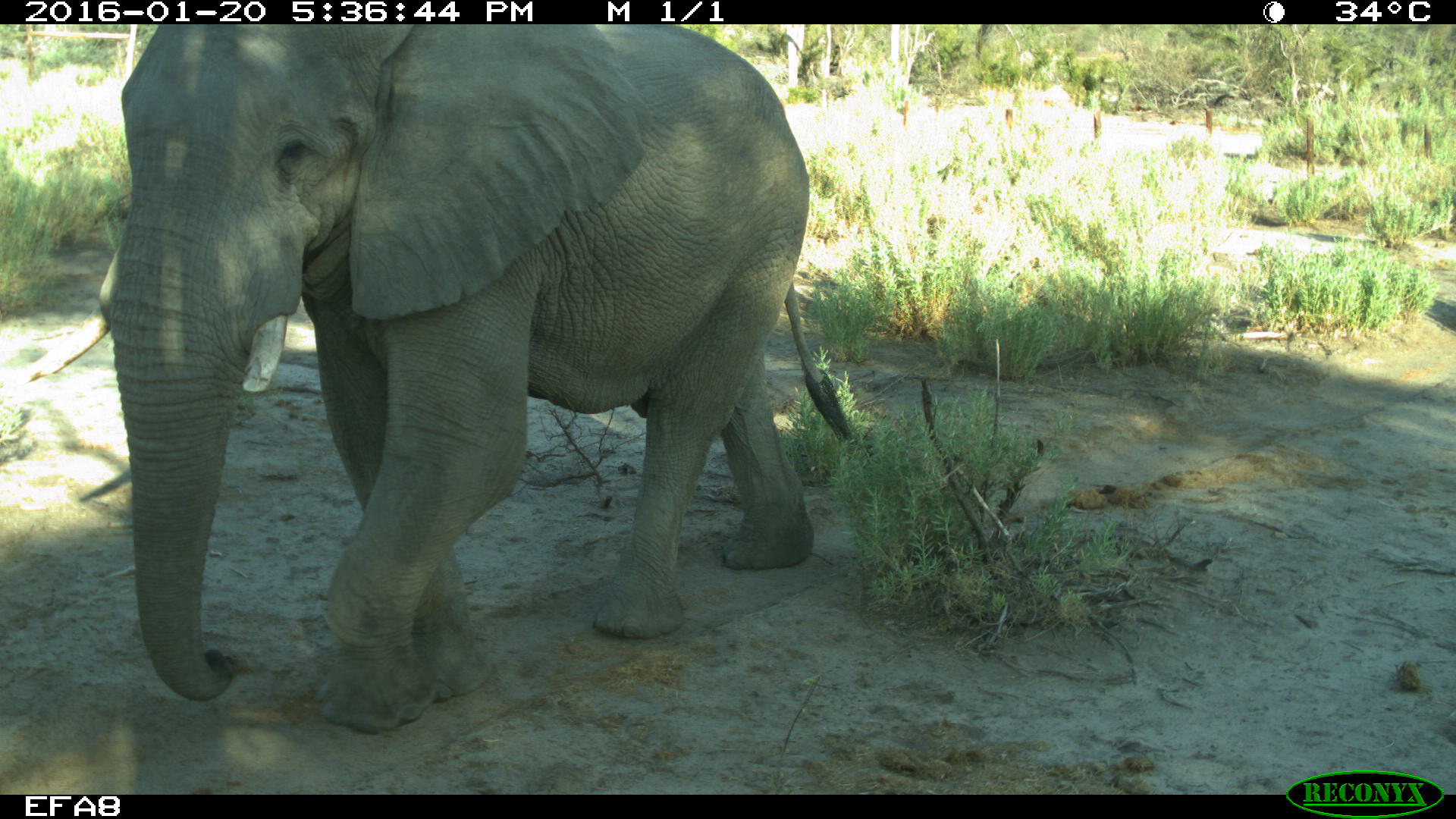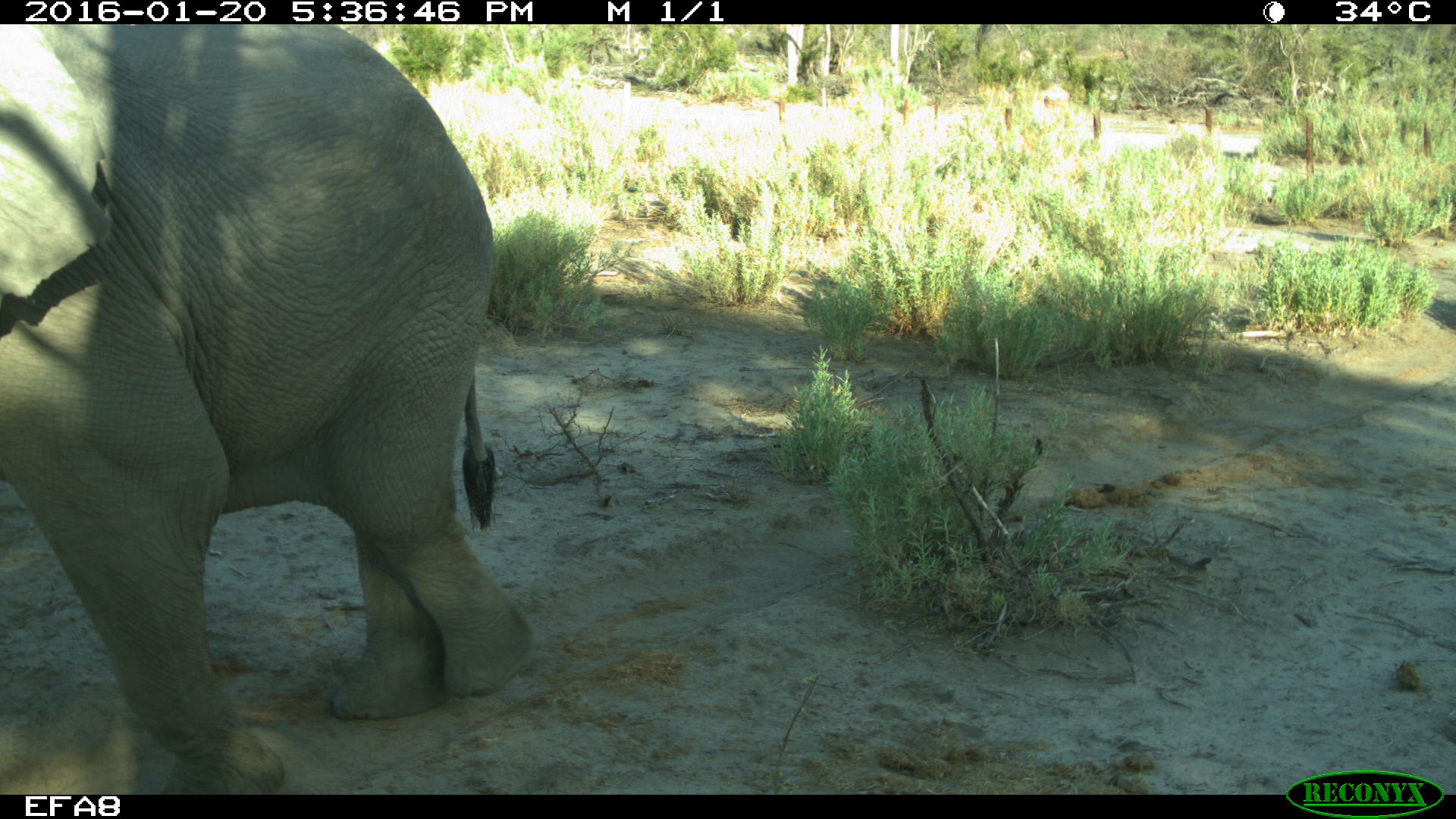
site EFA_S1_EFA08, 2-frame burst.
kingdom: Animalia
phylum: Chordata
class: Mammalia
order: Proboscidea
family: Elephantidae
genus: Loxodonta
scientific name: Loxodonta africana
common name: african bush elephant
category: elephant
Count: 1.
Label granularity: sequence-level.